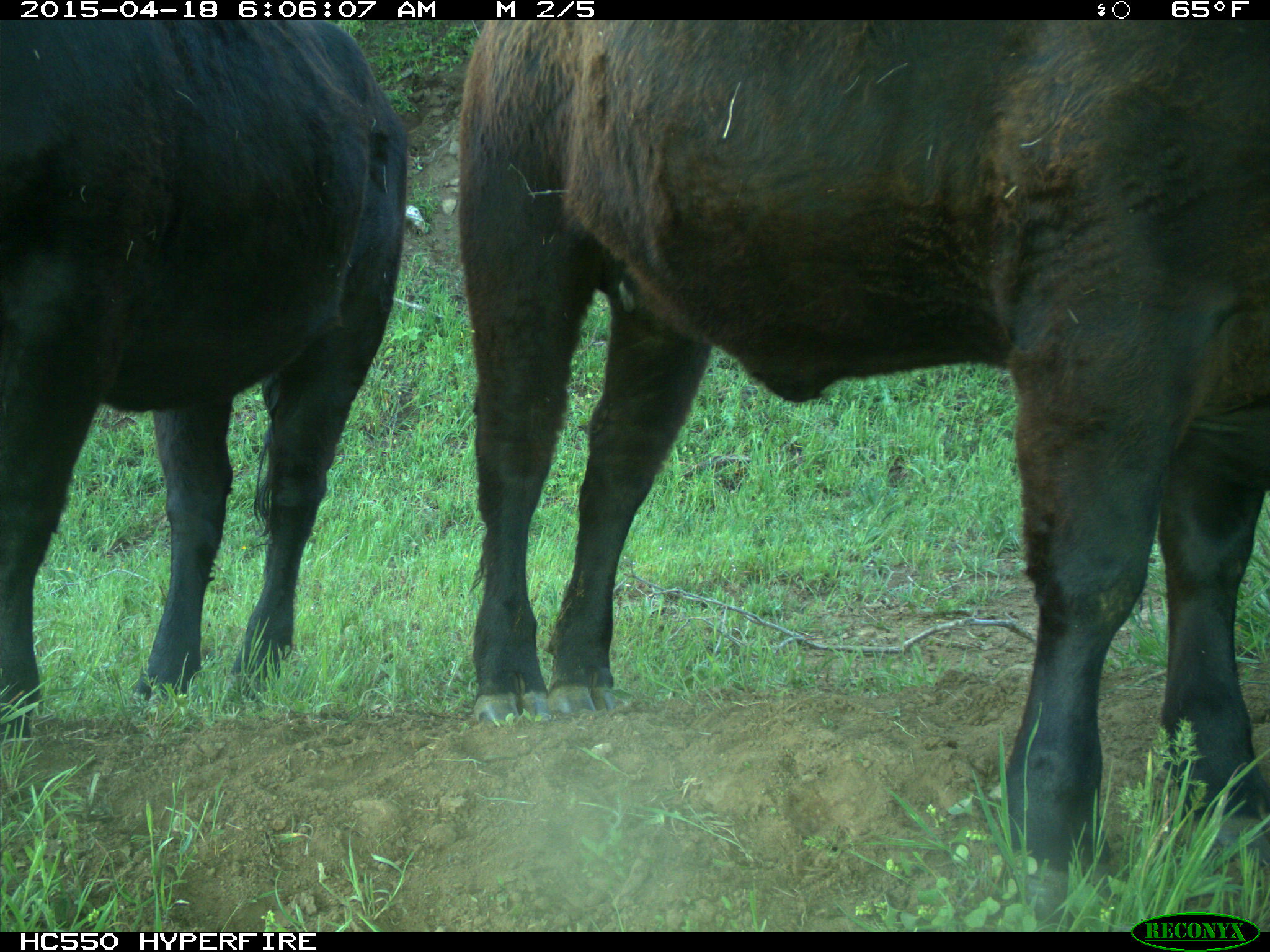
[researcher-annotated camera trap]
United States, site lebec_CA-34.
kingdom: Animalia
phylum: Chordata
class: Mammalia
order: Artiodactyla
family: Bovidae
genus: Bos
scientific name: Bos taurus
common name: domestic cow